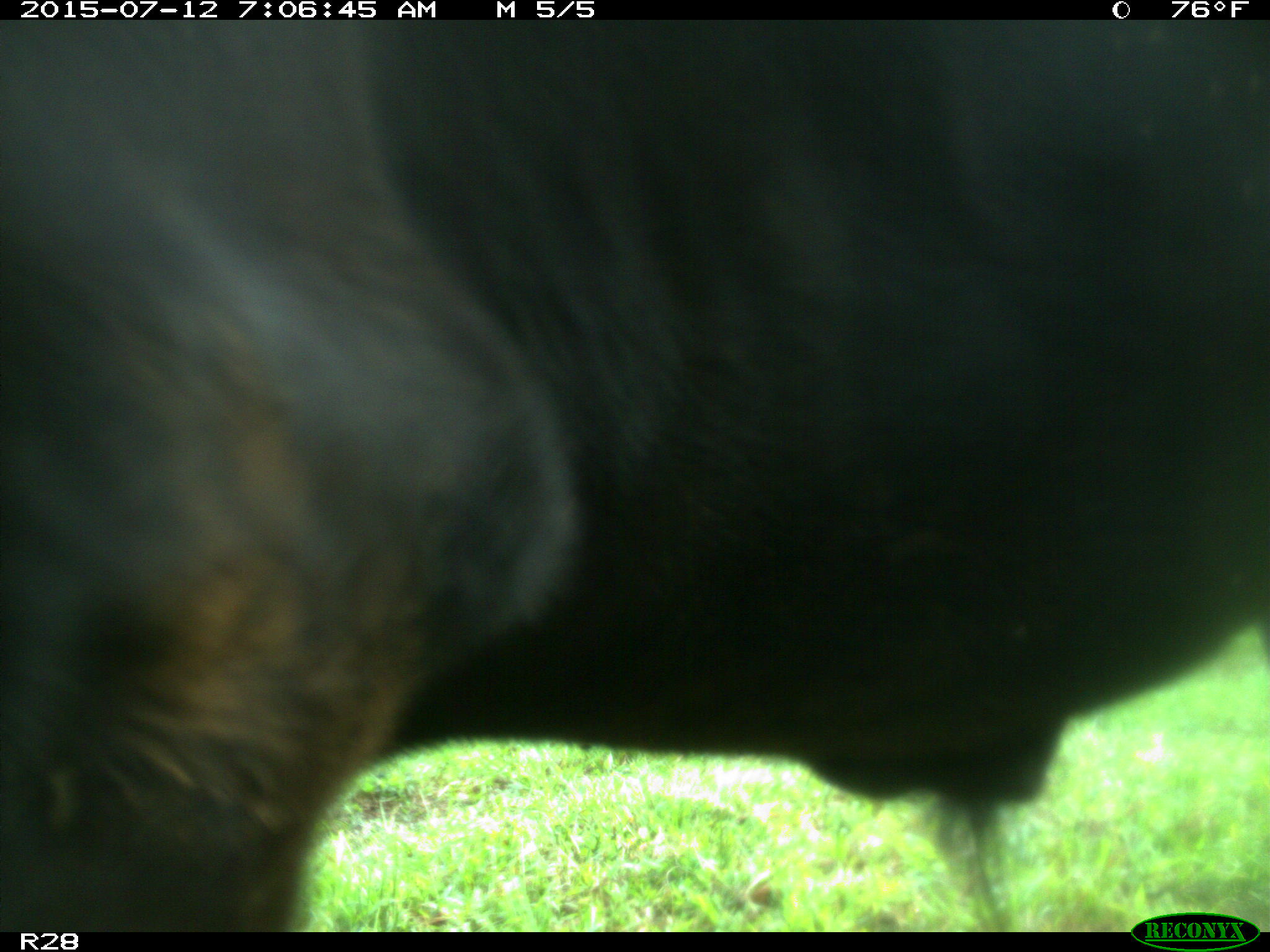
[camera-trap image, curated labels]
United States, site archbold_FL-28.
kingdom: Animalia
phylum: Chordata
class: Mammalia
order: Artiodactyla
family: Bovidae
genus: Bos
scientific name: Bos taurus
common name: domestic cow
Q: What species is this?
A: Bos taurus (domestic cow).